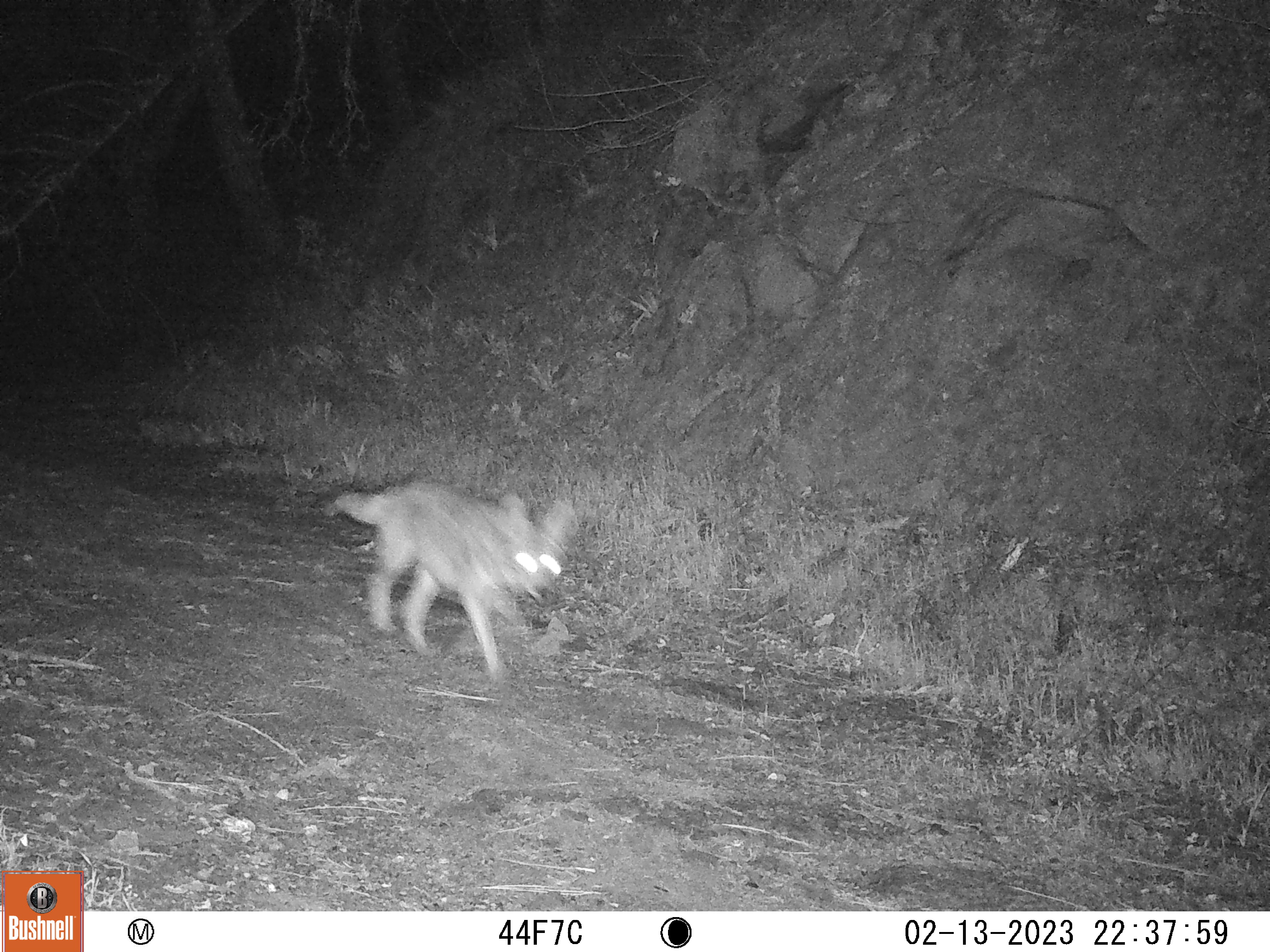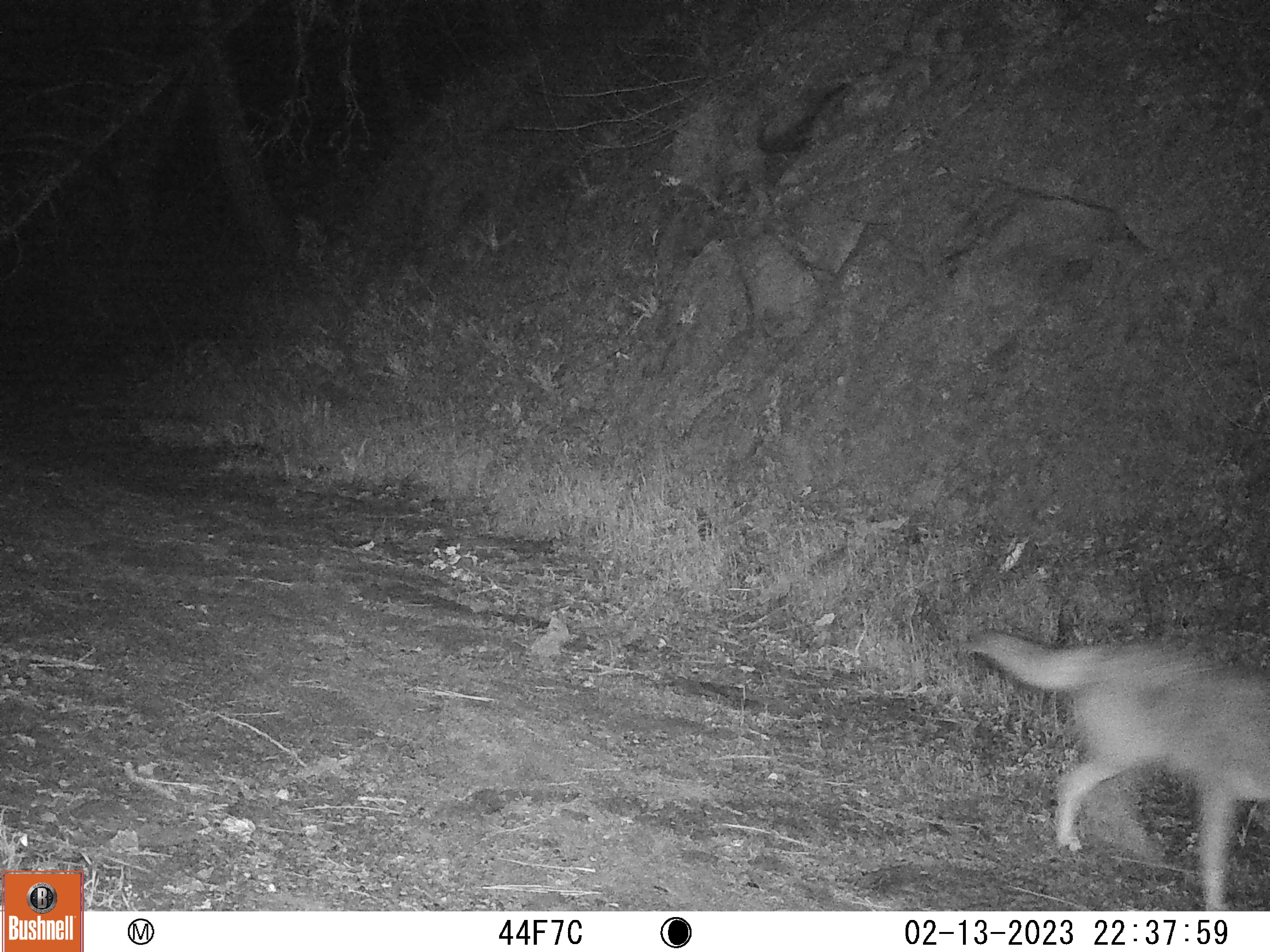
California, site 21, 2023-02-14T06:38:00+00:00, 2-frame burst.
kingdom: Animalia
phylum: Chordata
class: Mammalia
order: Carnivora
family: Canidae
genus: Canis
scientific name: Canis latrans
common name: coyote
Coyote (Canis latrans).